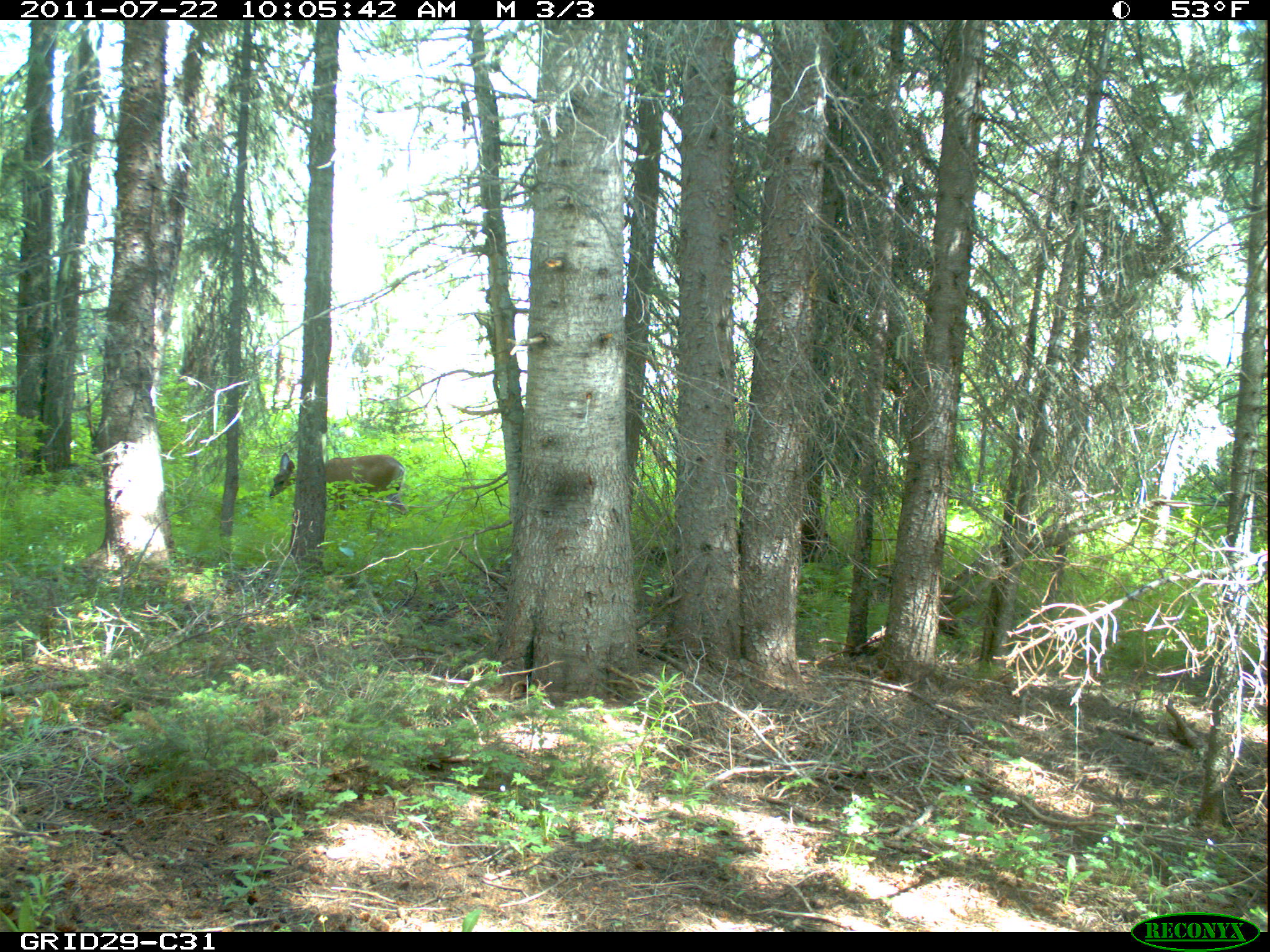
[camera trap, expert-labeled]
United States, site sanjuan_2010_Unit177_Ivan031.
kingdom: Animalia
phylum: Chordata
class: Mammalia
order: Artiodactyla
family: Cervidae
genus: Odocoileus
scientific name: Odocoileus hemionus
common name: mule deer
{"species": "Odocoileus hemionus (mule deer)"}